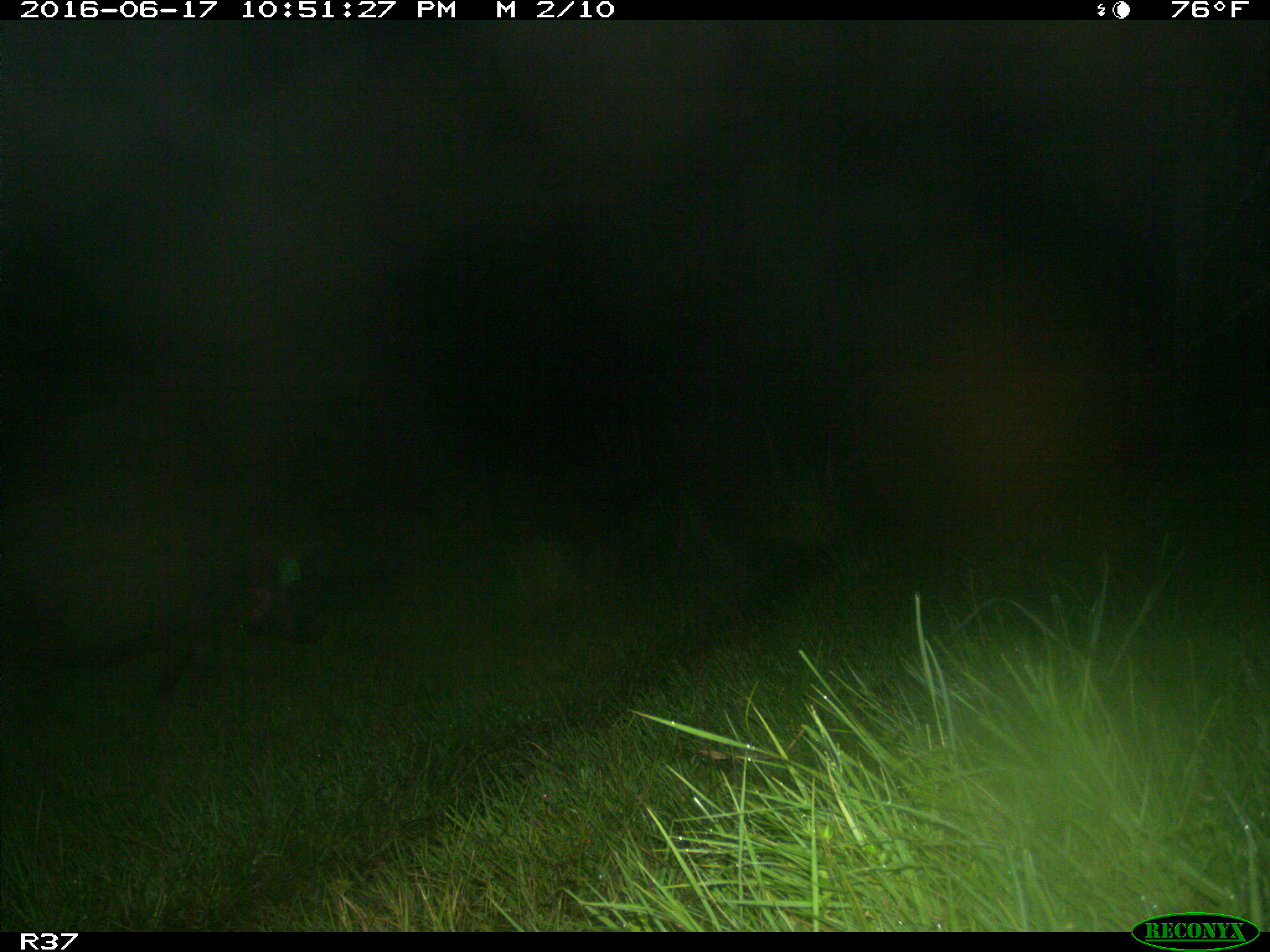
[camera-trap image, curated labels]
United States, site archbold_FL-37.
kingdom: Animalia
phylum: Chordata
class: Mammalia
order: Artiodactyla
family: Suidae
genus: Sus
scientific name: Sus scrofa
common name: wild boar